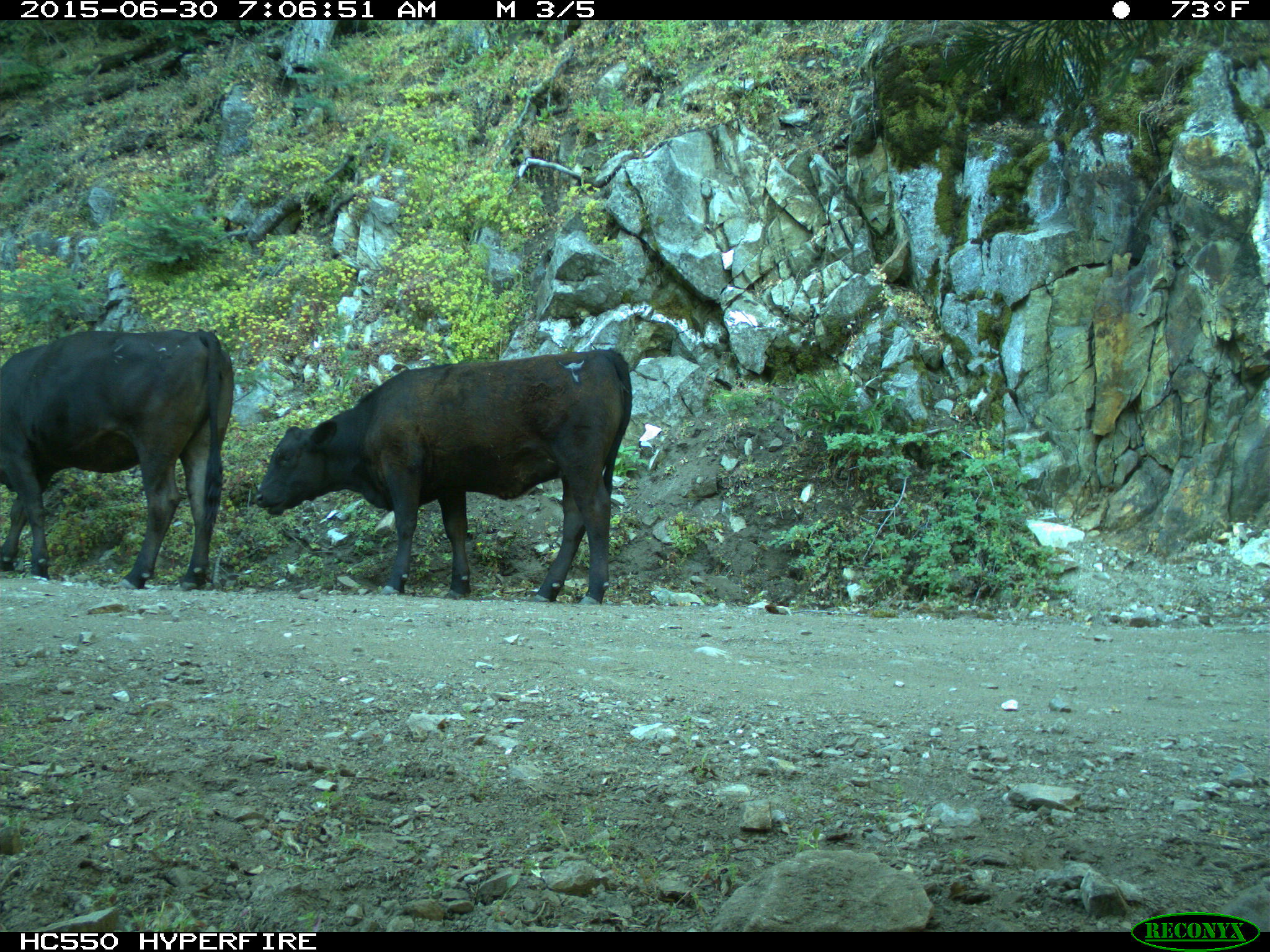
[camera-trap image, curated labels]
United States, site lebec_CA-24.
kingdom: Animalia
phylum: Chordata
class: Mammalia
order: Artiodactyla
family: Bovidae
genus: Bos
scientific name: Bos taurus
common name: domestic cow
Bos taurus (domestic cow).